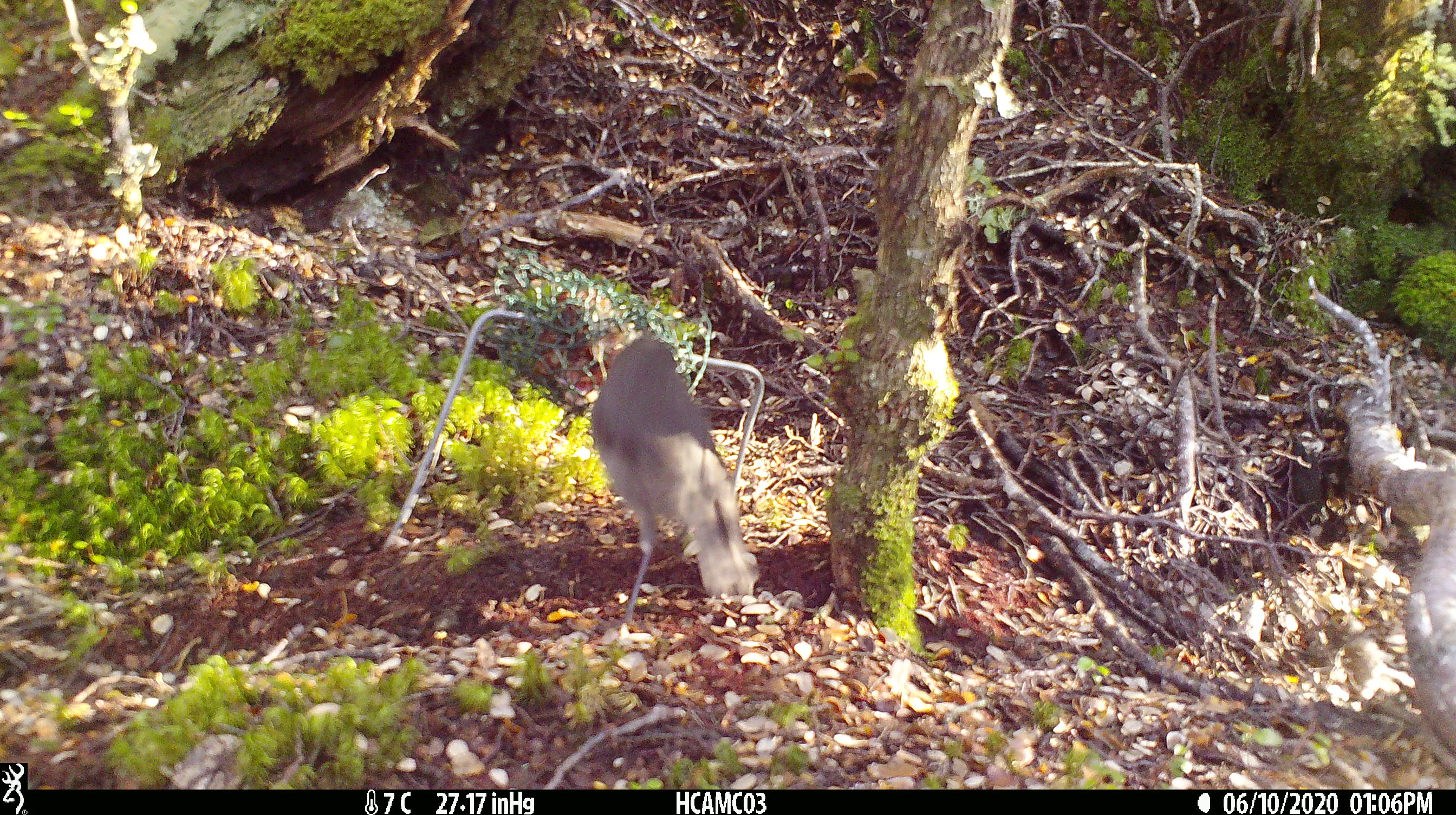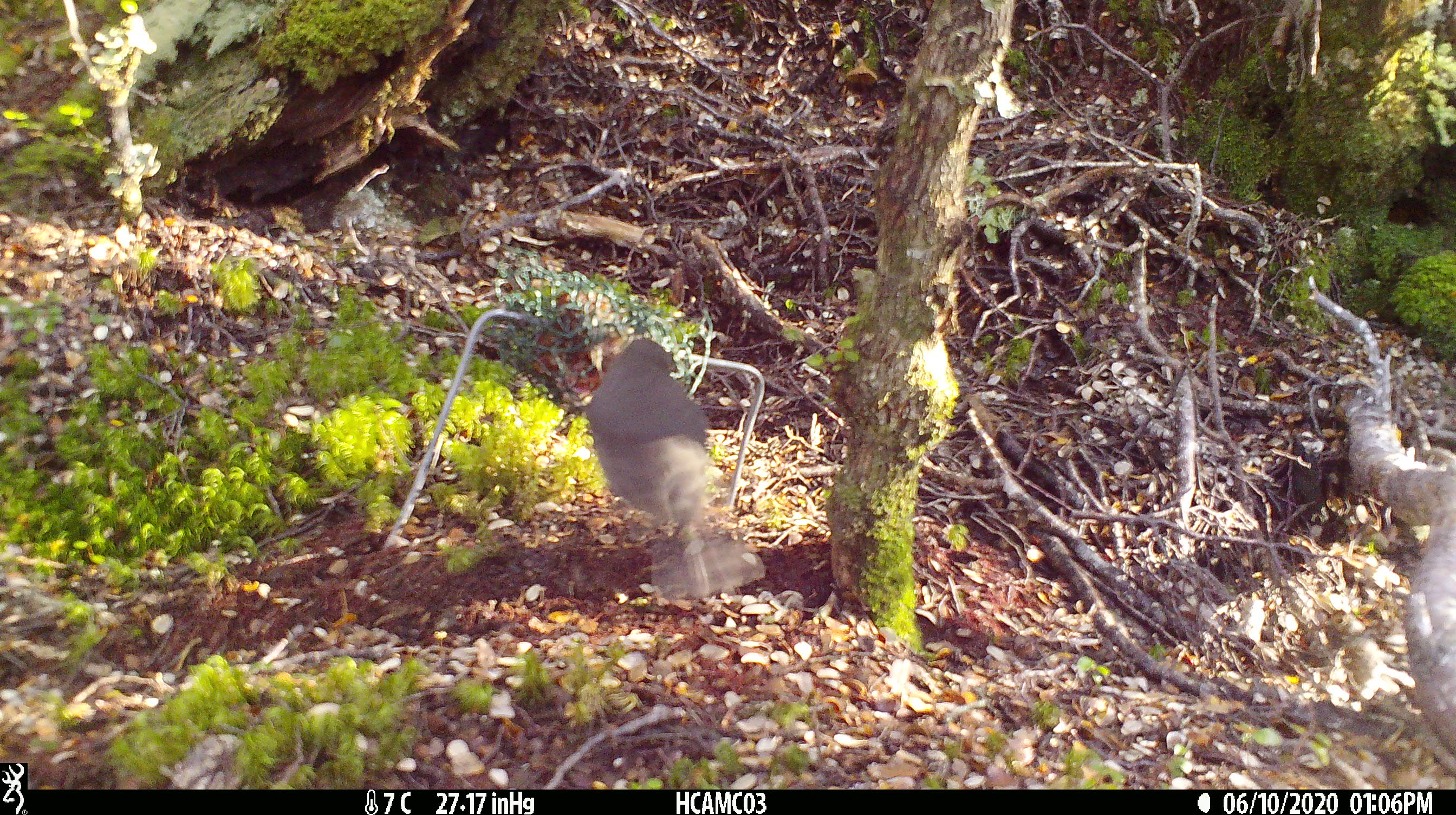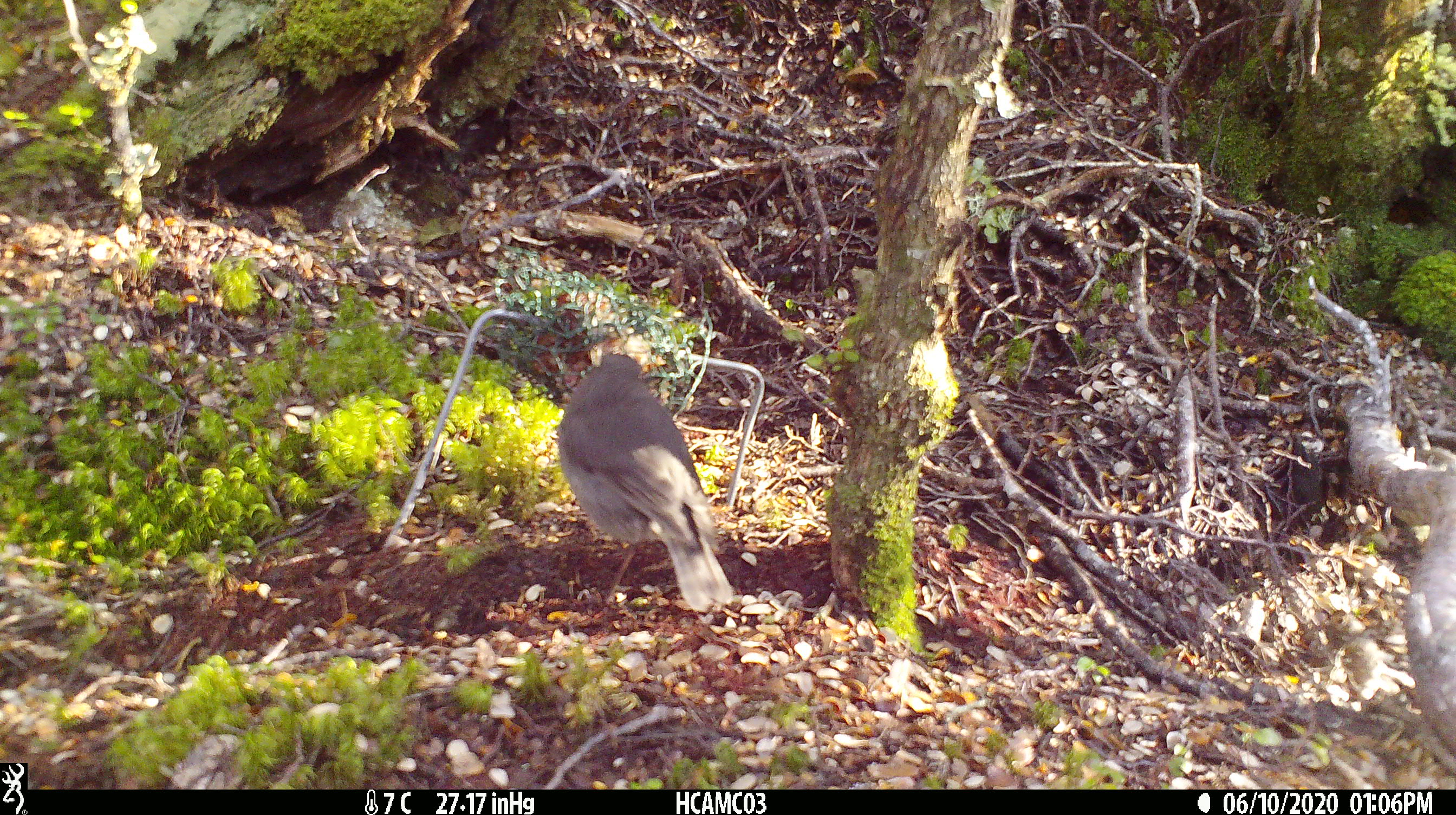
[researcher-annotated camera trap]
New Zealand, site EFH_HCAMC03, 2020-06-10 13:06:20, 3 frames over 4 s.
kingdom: Animalia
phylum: Chordata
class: Aves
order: Passeriformes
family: Petroicidae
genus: Petroica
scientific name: Petroica australis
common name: new zealand robin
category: robin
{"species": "robin (new zealand robin) (Petroica australis)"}